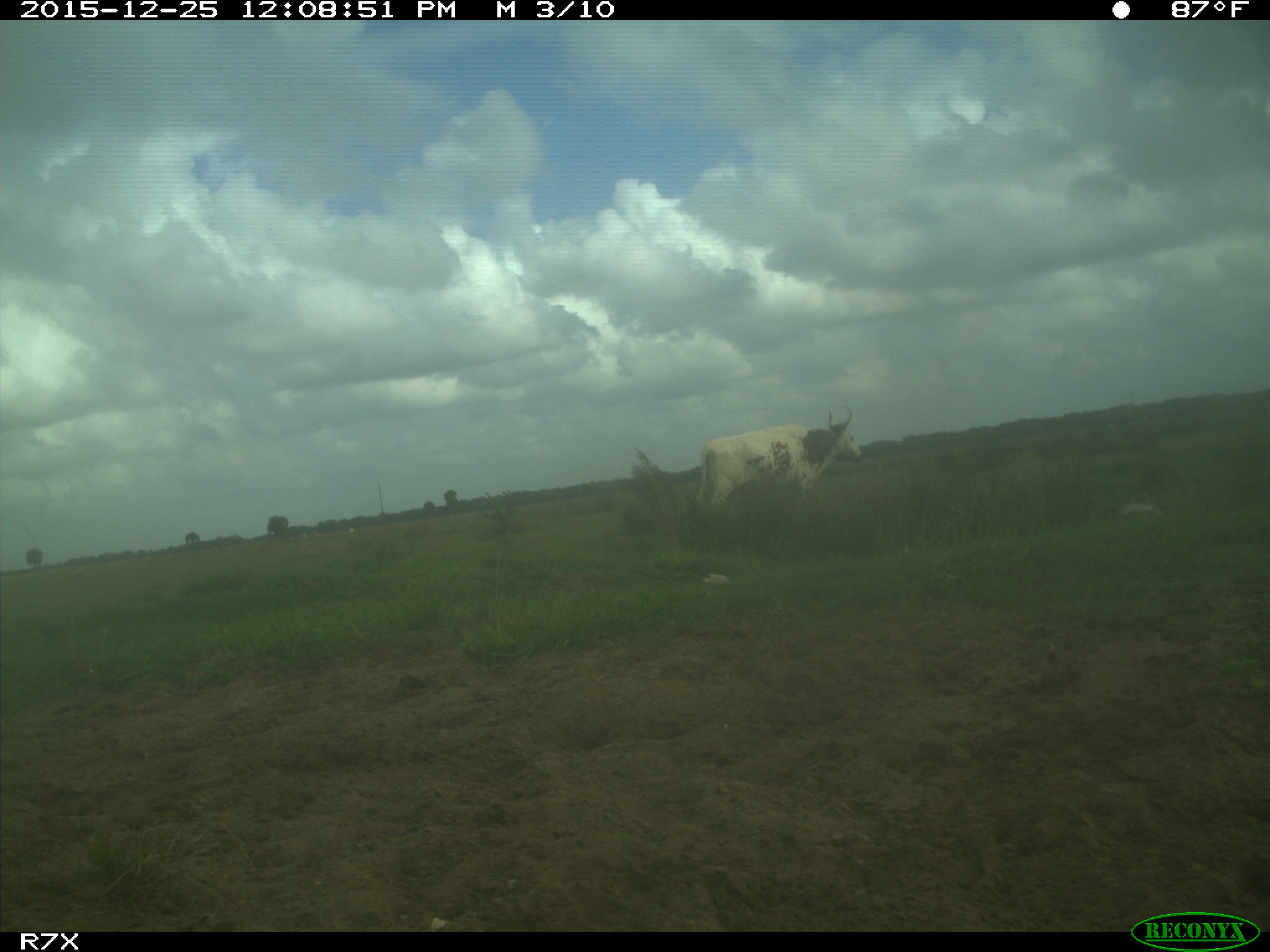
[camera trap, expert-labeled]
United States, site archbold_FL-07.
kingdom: Animalia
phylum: Chordata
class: Mammalia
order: Artiodactyla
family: Bovidae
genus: Bos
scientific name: Bos taurus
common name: domestic cow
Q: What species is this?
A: Bos taurus (domestic cow).